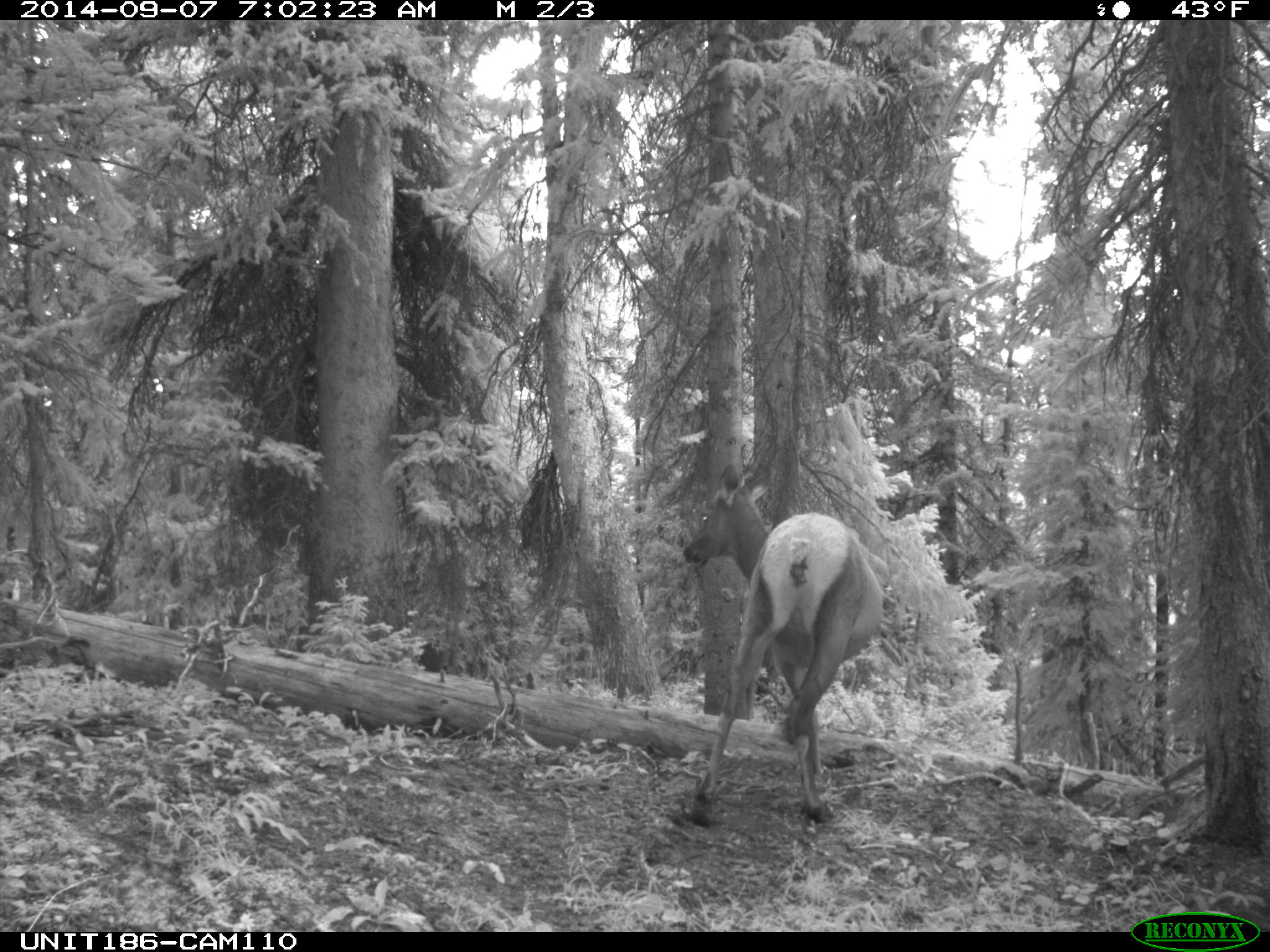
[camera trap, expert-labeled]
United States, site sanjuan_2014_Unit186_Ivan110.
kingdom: Animalia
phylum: Chordata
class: Mammalia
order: Artiodactyla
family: Cervidae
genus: Cervus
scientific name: Cervus elaphus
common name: red deer